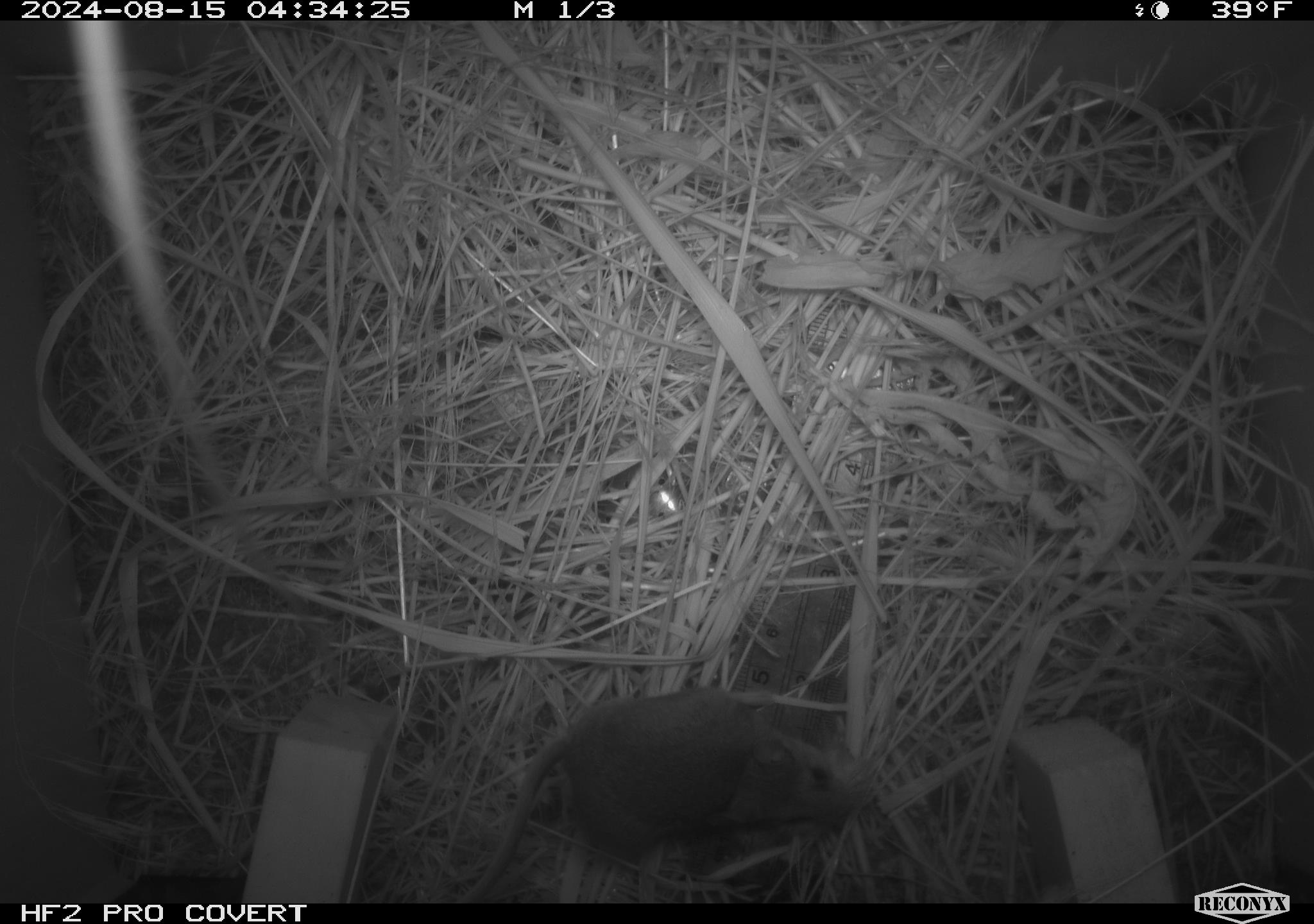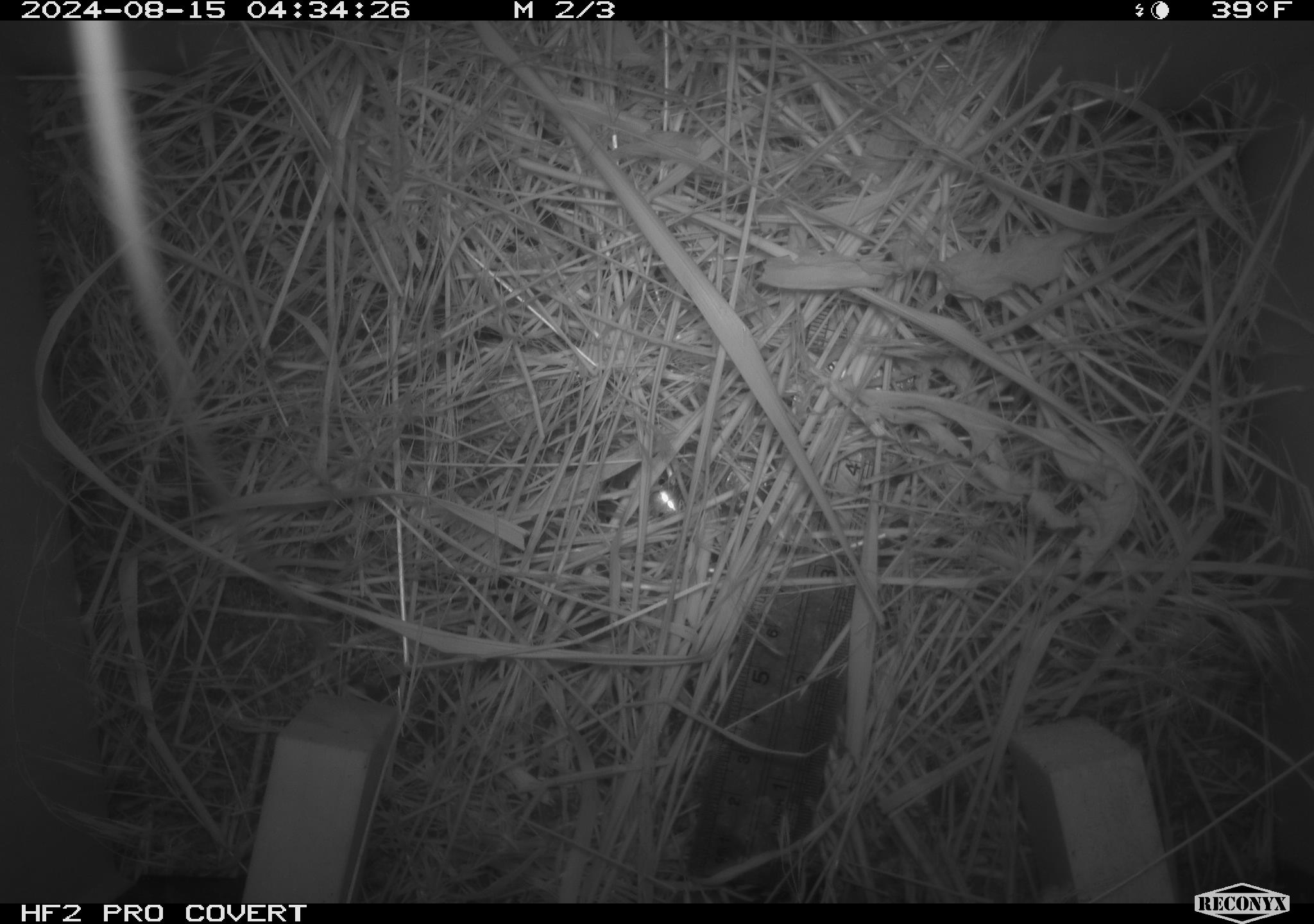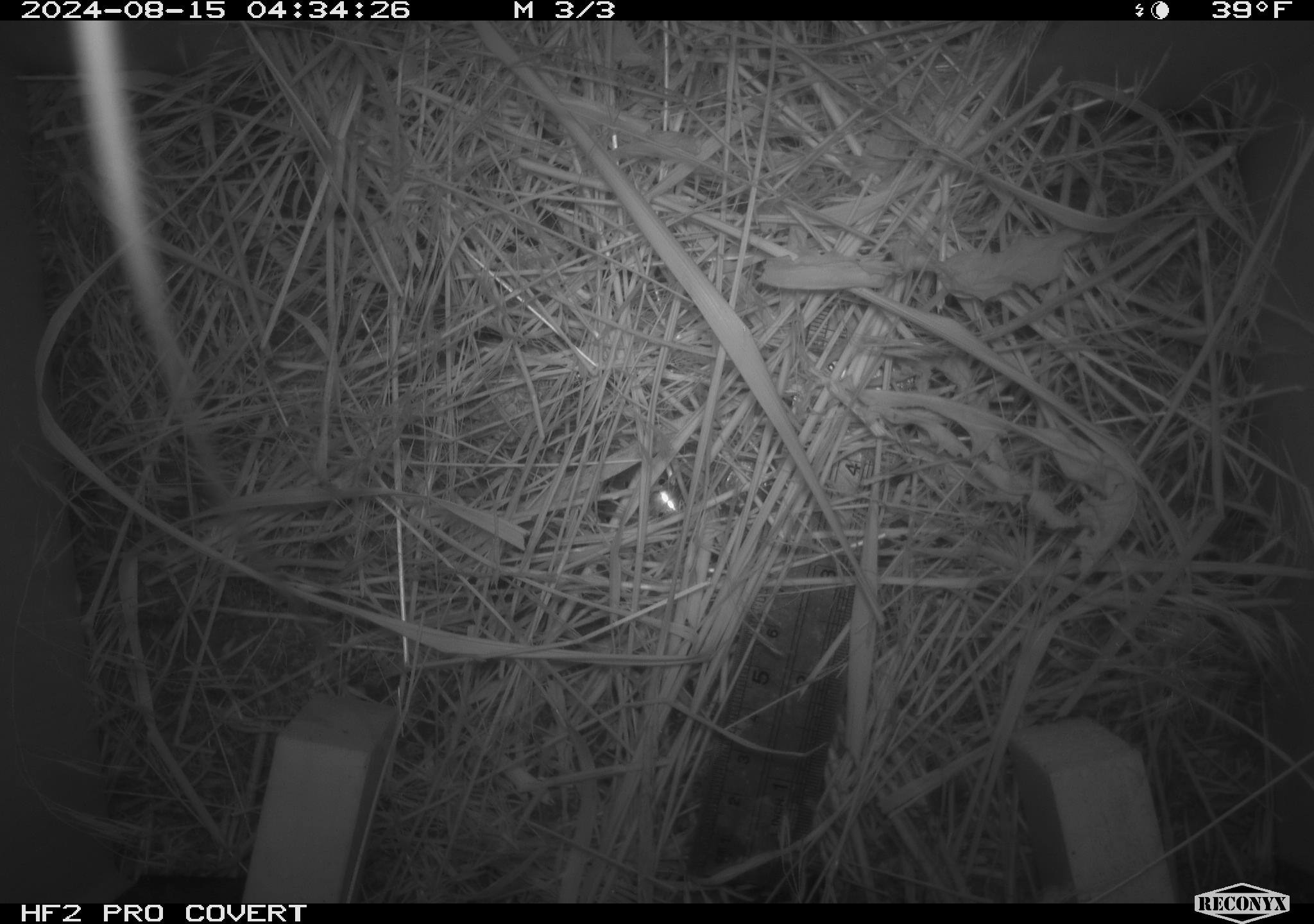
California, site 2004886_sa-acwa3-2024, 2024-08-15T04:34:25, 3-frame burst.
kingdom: Animalia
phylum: Chordata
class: Mammalia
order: Rodentia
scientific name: Rodentia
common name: mouse species